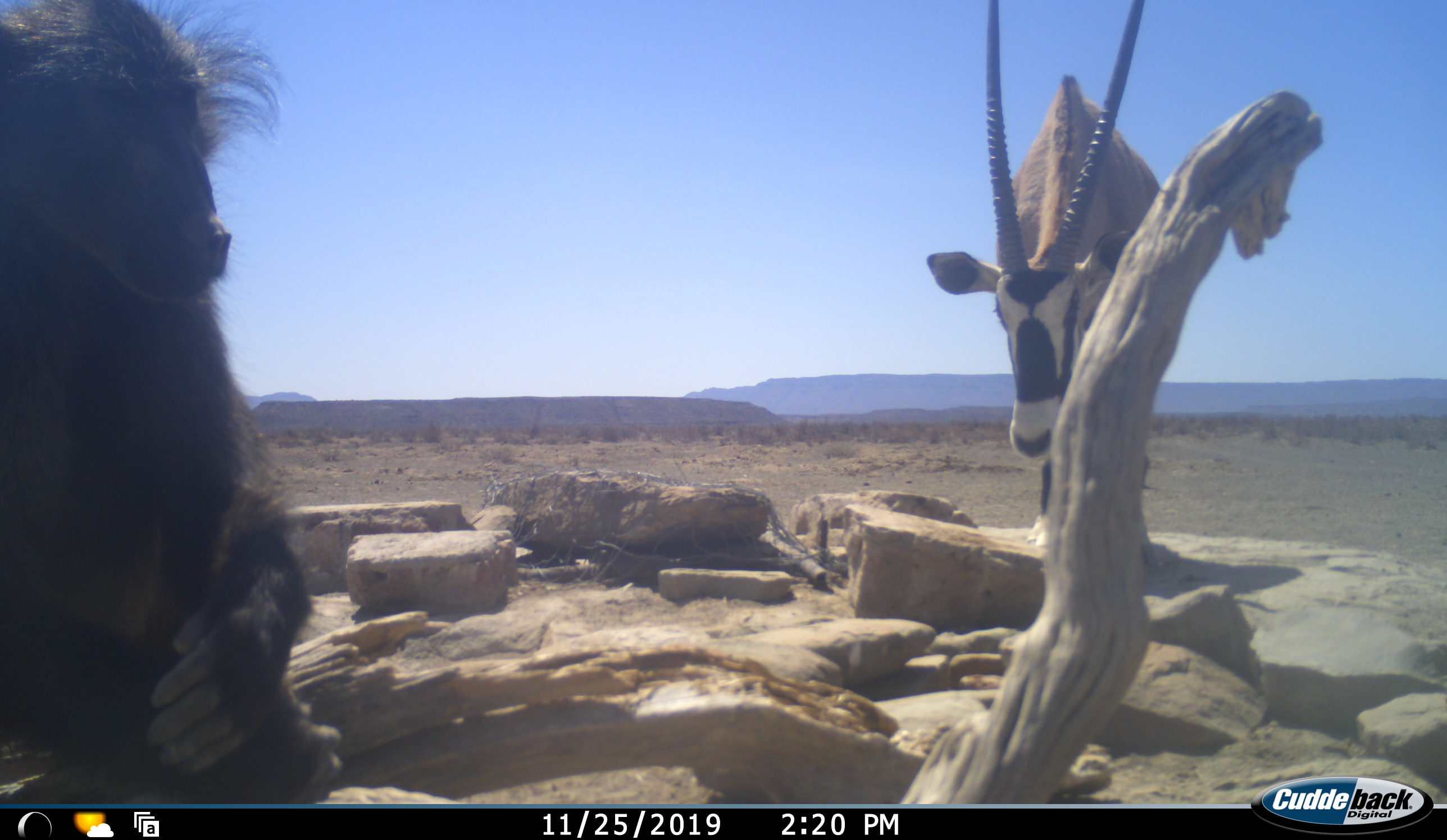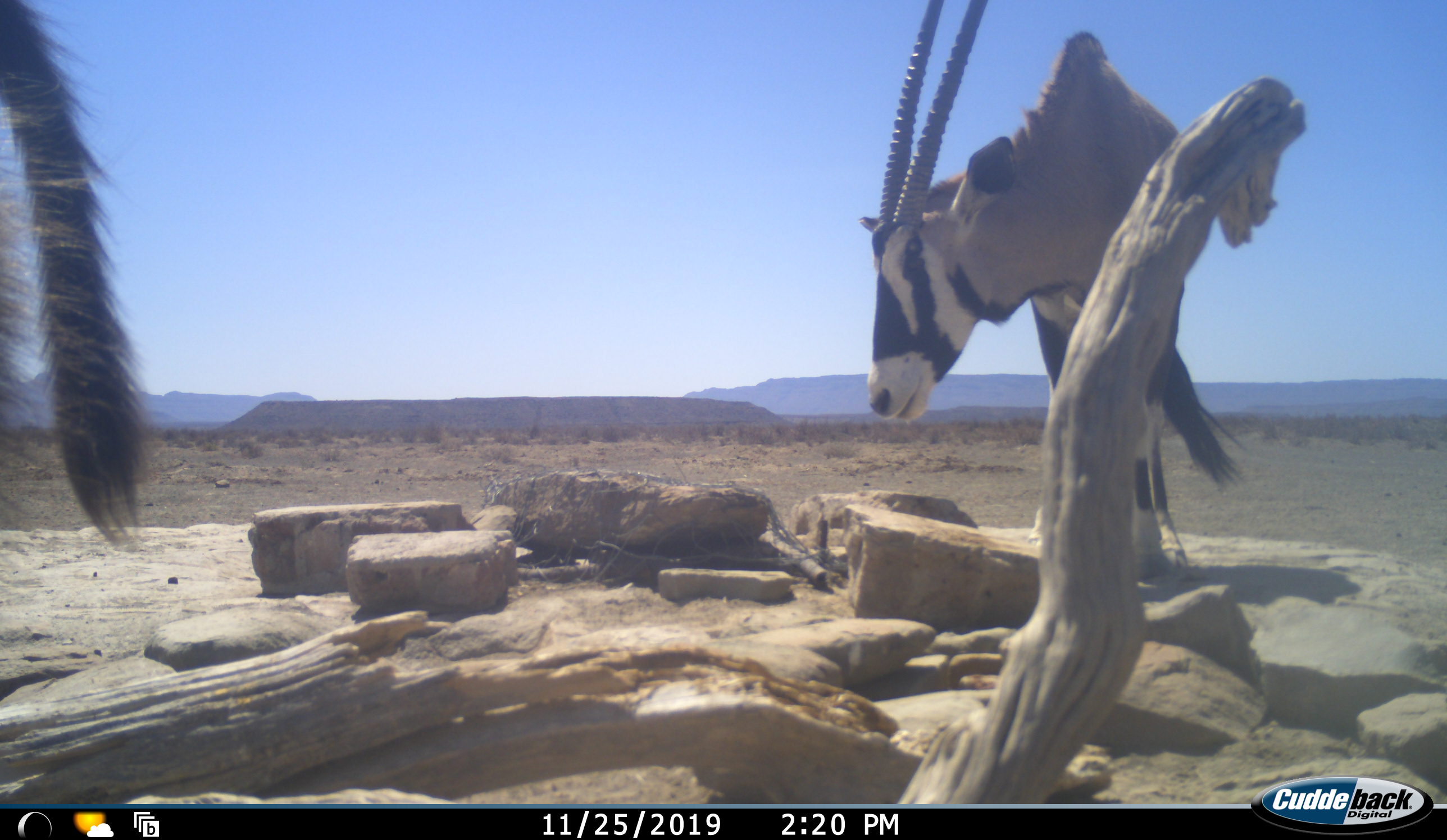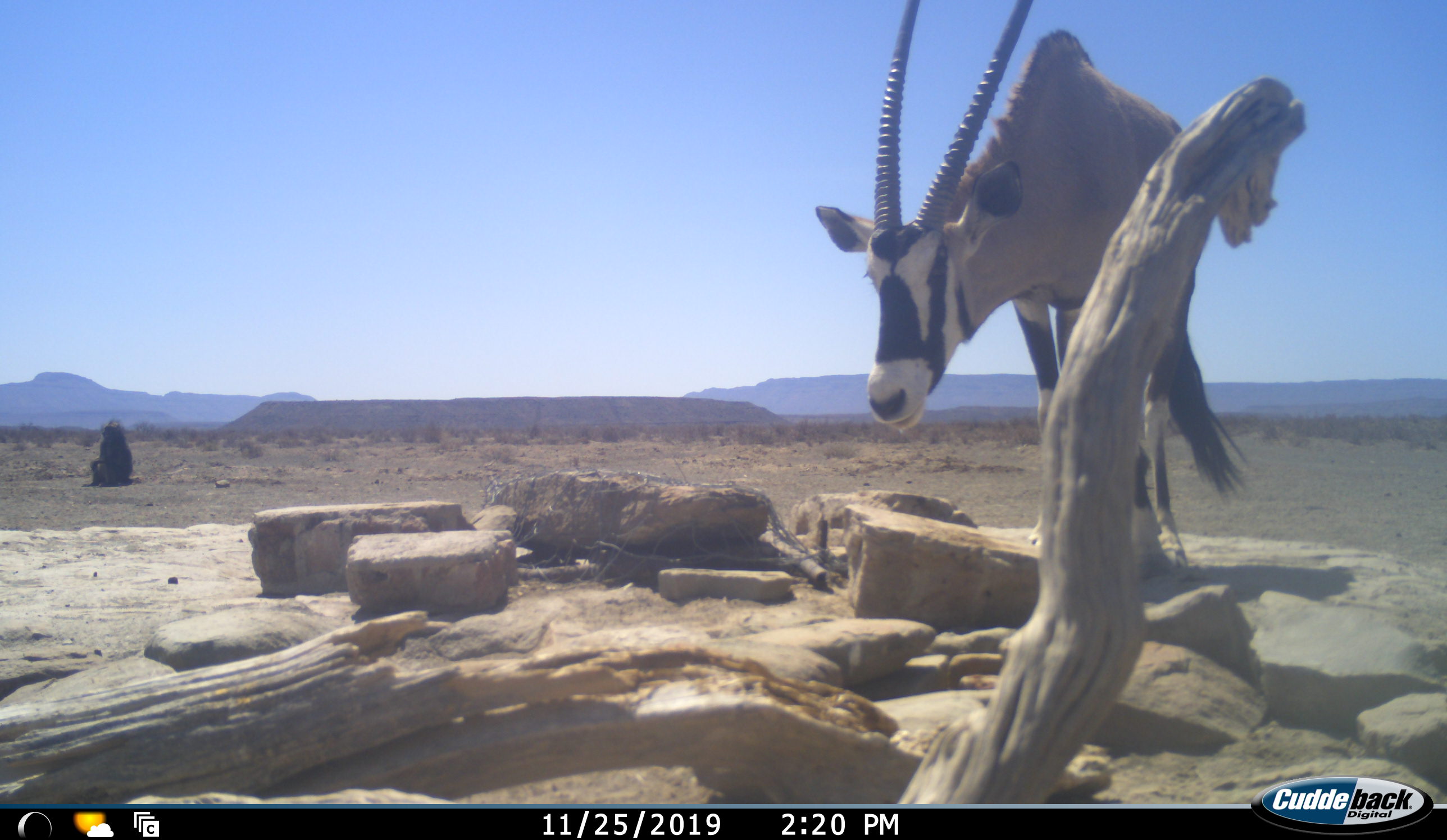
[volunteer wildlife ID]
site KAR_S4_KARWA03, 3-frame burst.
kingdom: Animalia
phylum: Chordata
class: Mammalia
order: Primates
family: Cercopithecidae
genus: Papio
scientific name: Papio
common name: baboon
Baboon (Papio), count 2. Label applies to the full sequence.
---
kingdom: Animalia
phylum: Chordata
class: Mammalia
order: Artiodactyla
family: Bovidae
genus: Oryx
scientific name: Oryx gazella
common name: gemsbok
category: oryx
Oryx (gemsbok) (Oryx gazella), count 1. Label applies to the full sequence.